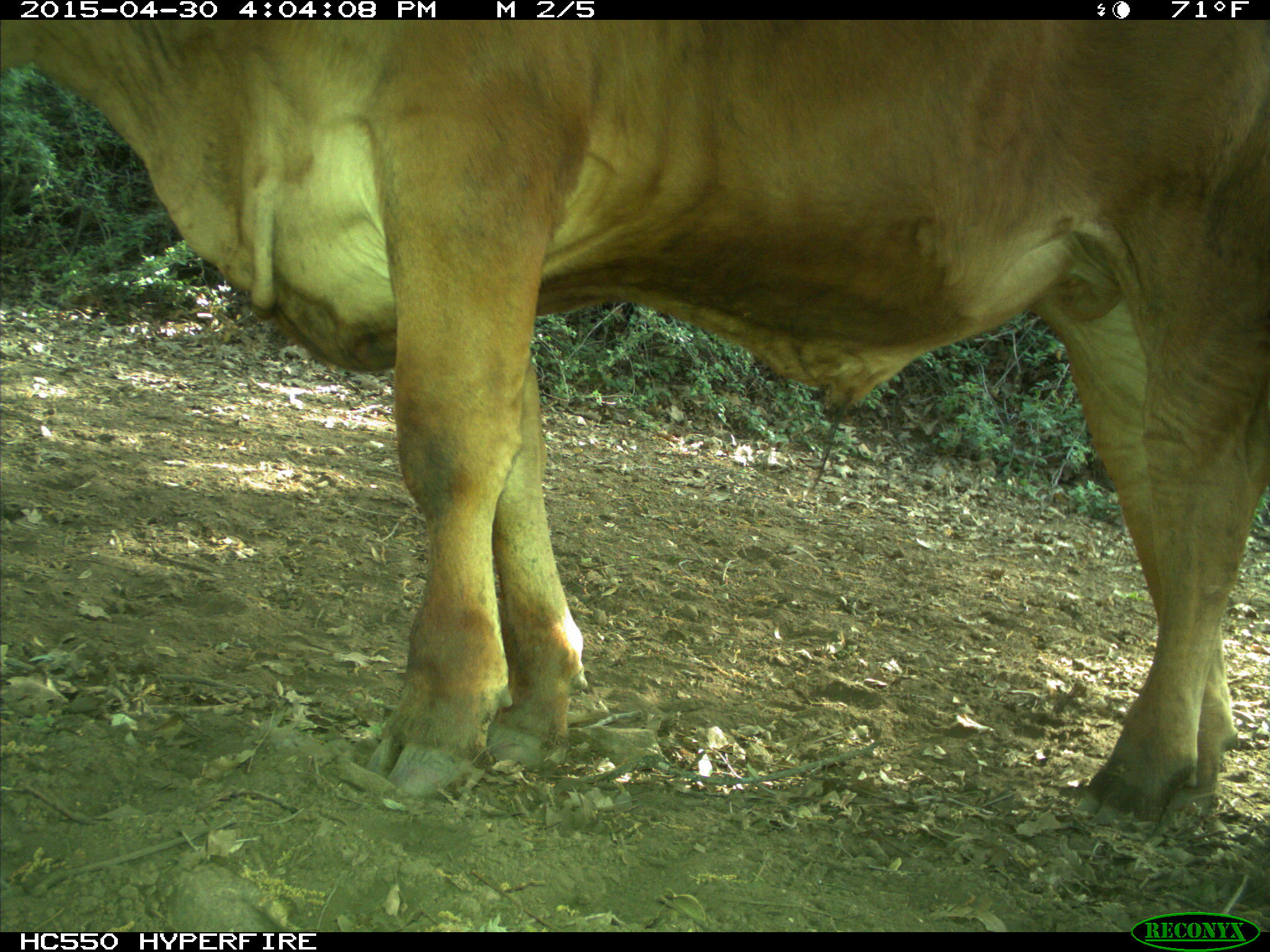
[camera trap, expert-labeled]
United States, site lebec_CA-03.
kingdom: Animalia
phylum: Chordata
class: Mammalia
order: Artiodactyla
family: Bovidae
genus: Bos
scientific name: Bos taurus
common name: domestic cow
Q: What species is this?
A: Bos taurus (domestic cow).